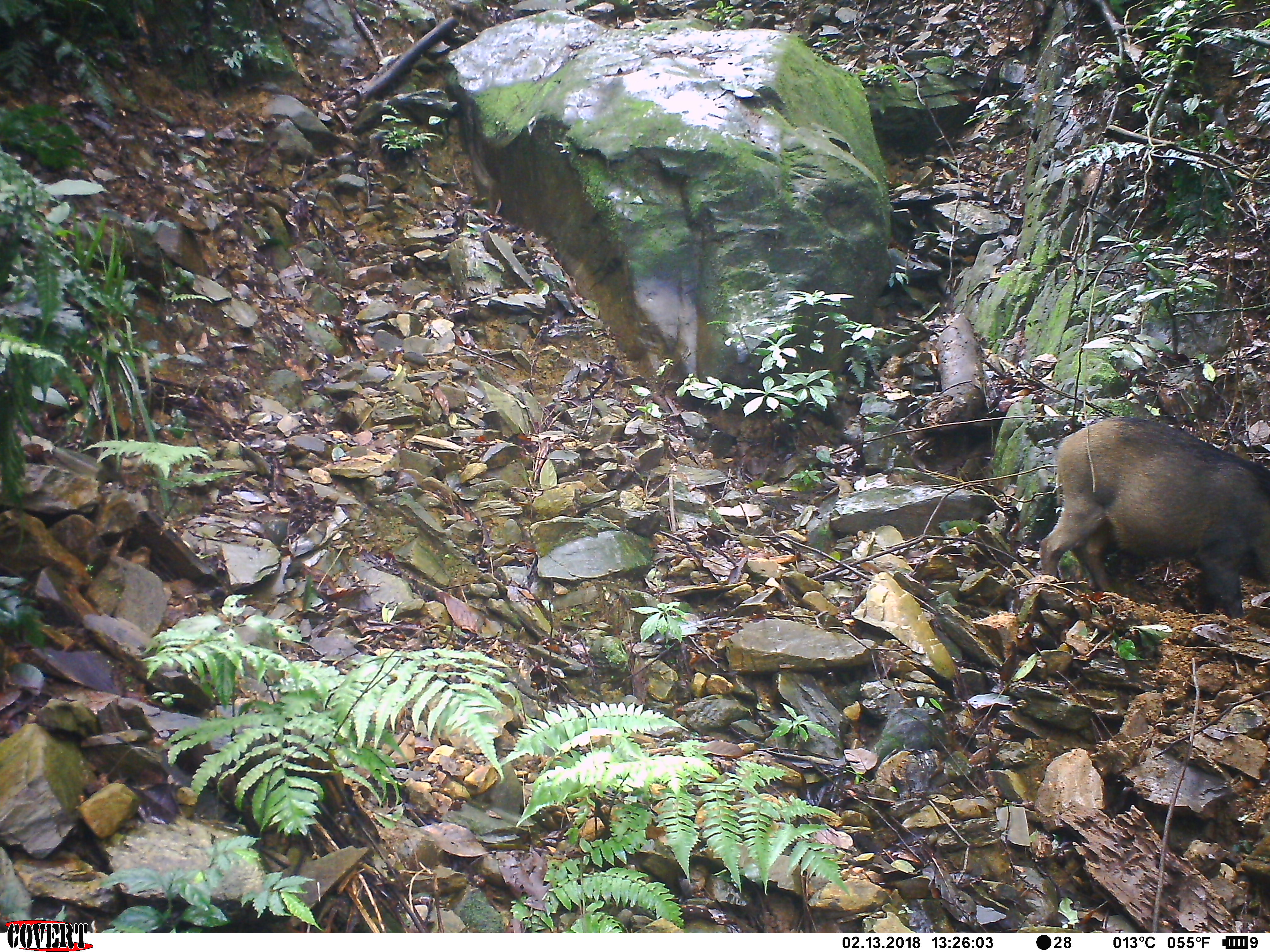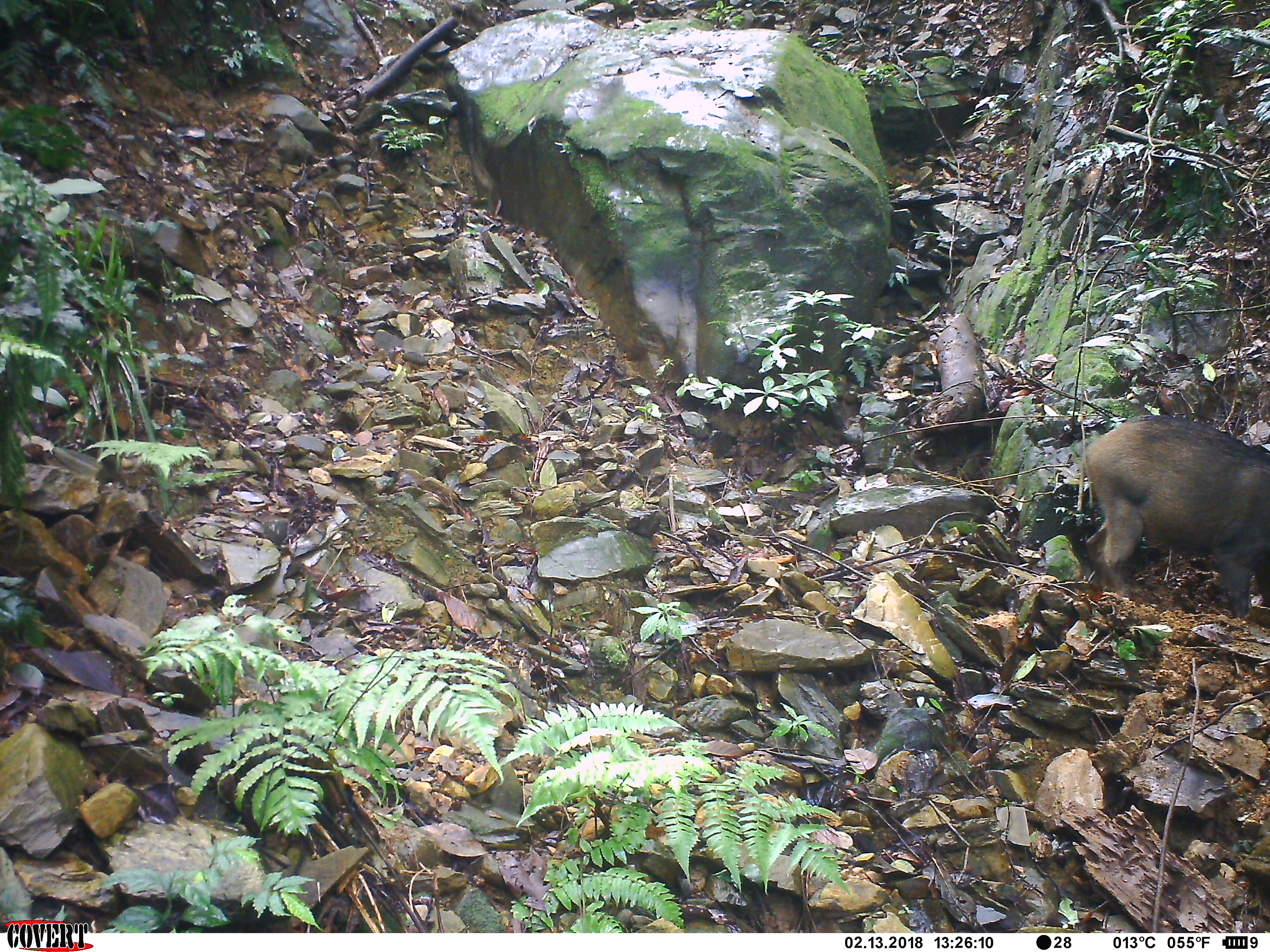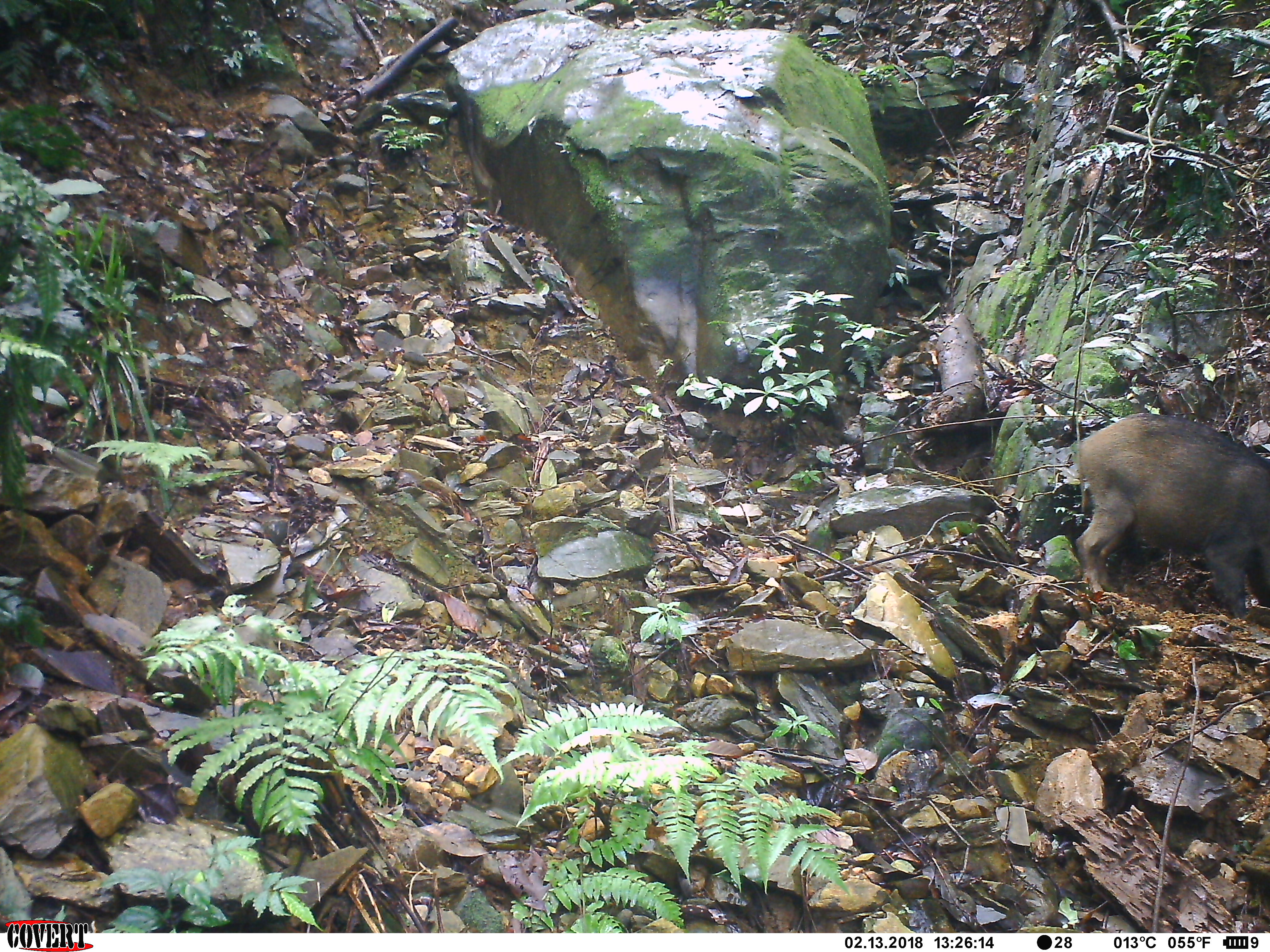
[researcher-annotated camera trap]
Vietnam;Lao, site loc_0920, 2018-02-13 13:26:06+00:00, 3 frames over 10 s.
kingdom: Animalia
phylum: Chordata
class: Mammalia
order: Artiodactyla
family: Suidae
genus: Sus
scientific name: Sus scrofa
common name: eurasian wild pig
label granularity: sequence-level